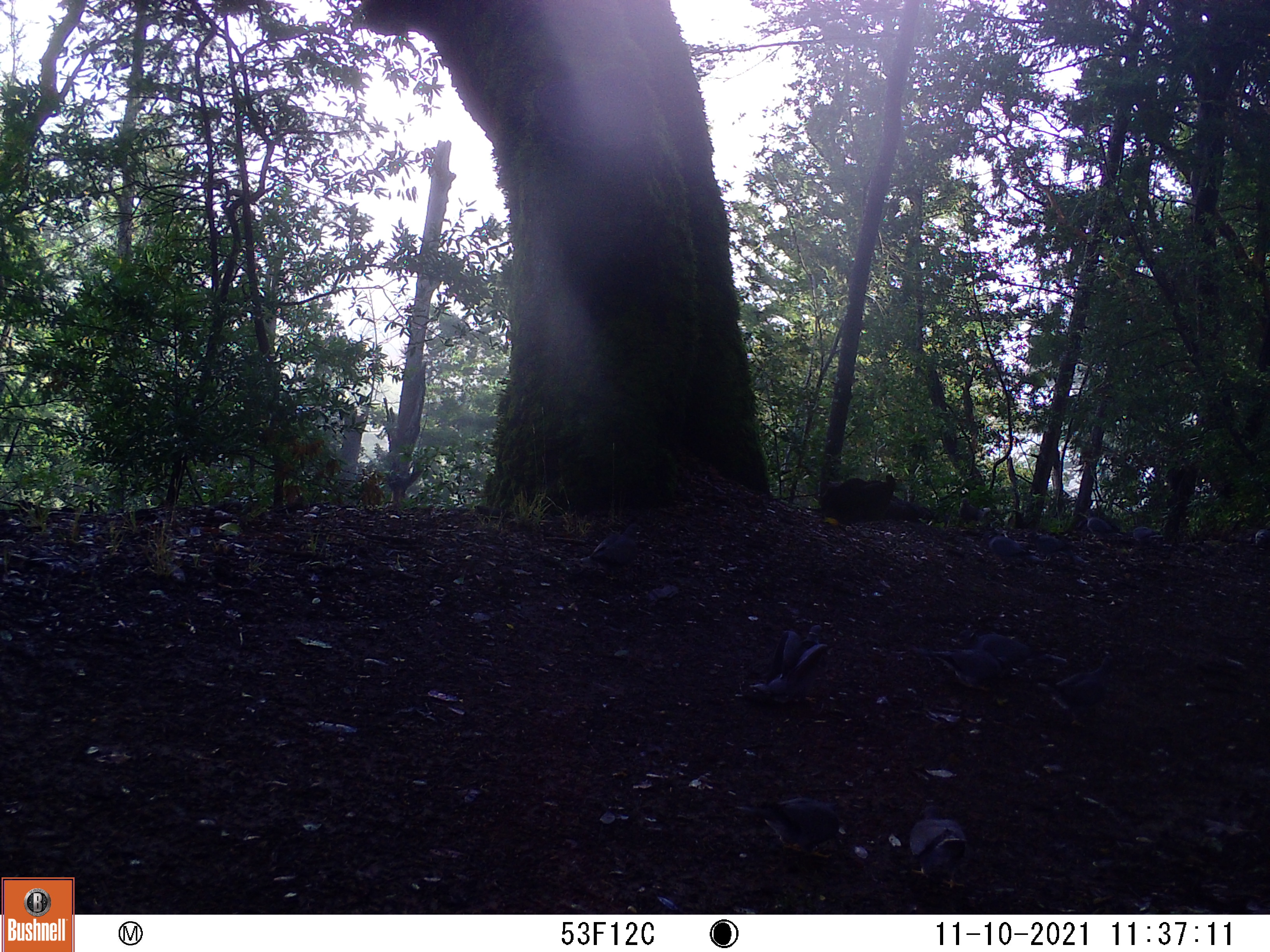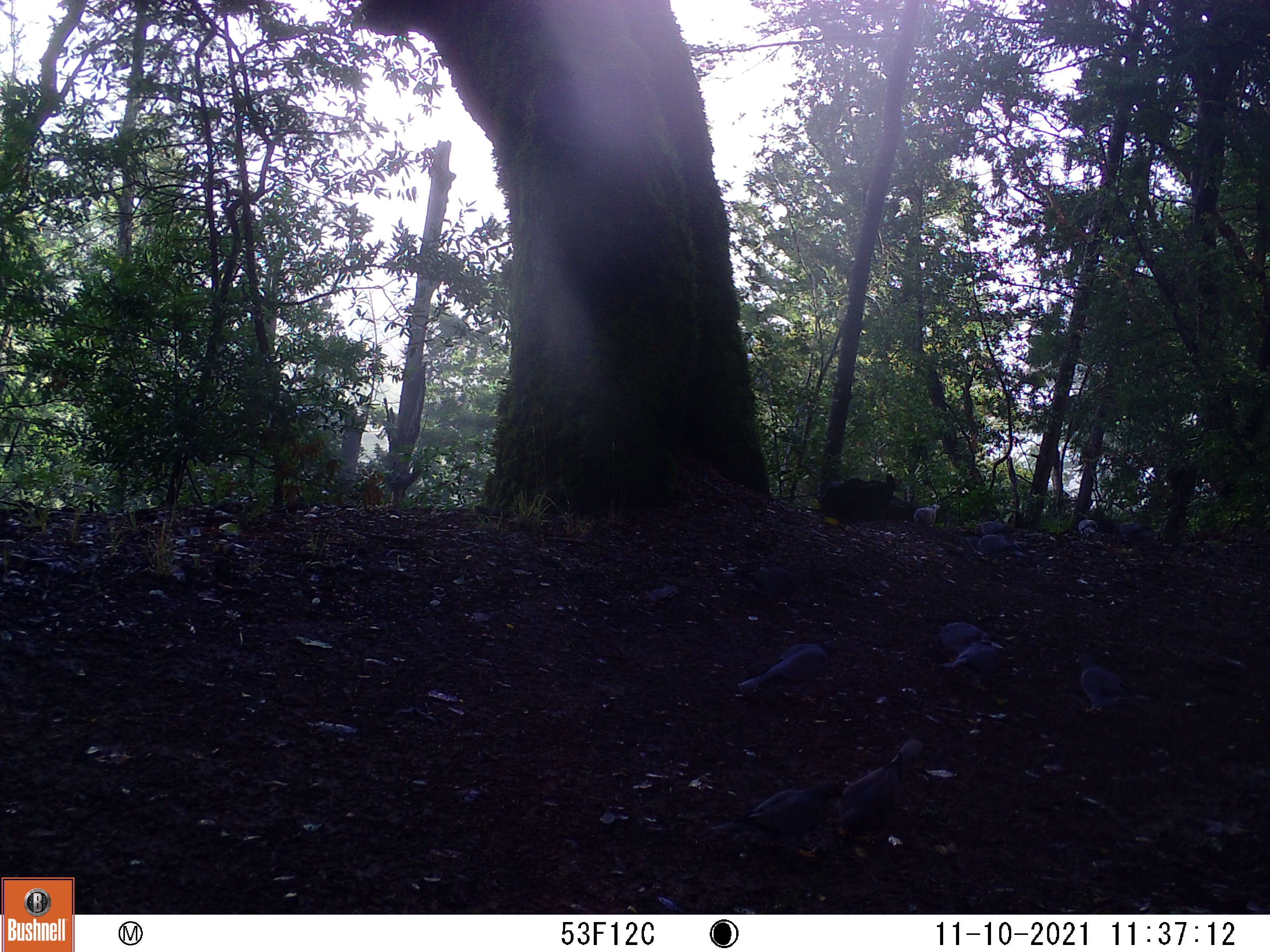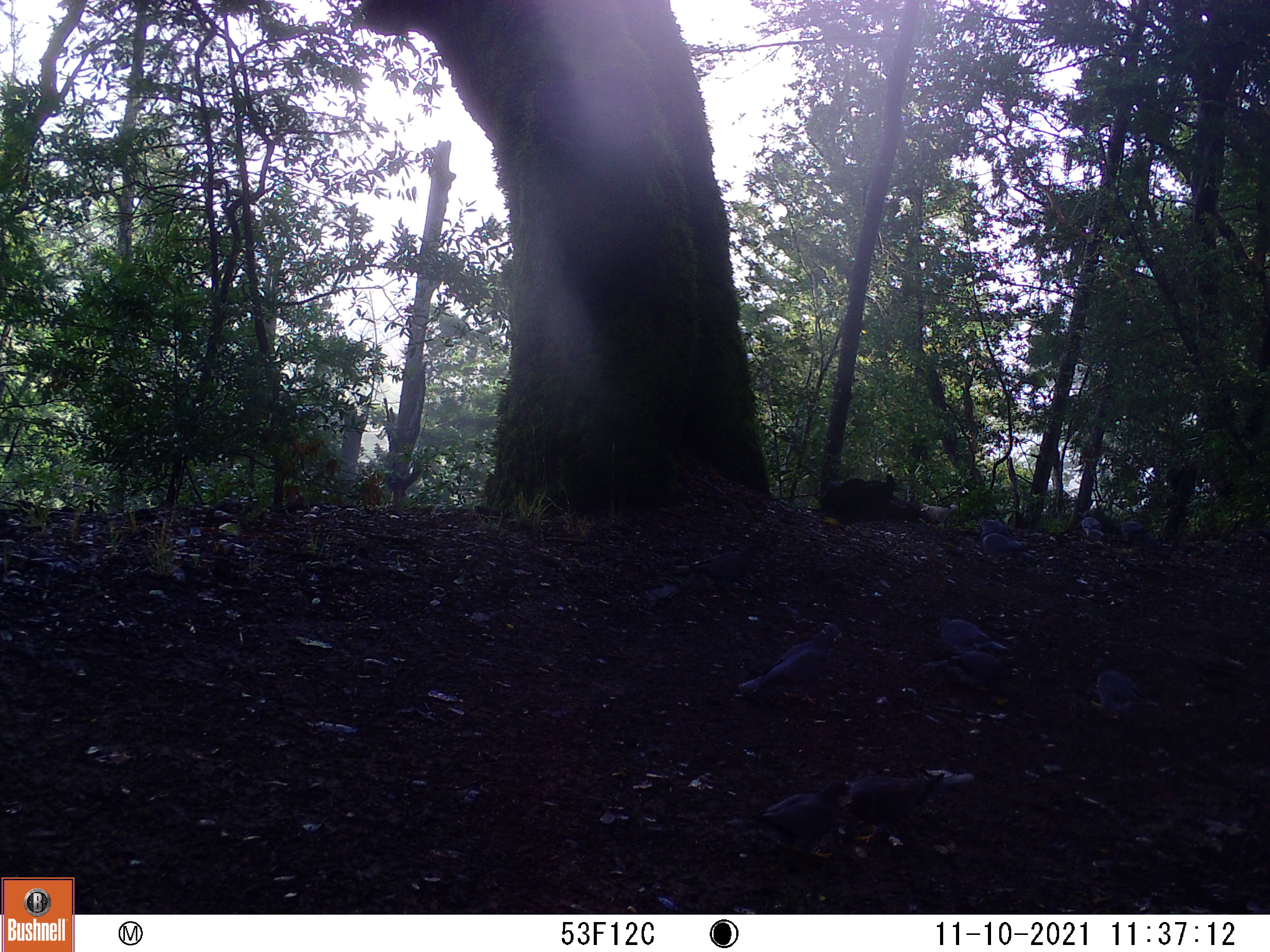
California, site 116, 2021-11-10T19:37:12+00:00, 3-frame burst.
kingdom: Animalia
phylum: Chordata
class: Aves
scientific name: Aves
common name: bird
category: unknown bird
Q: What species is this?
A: Unknown bird (bird) (Aves).